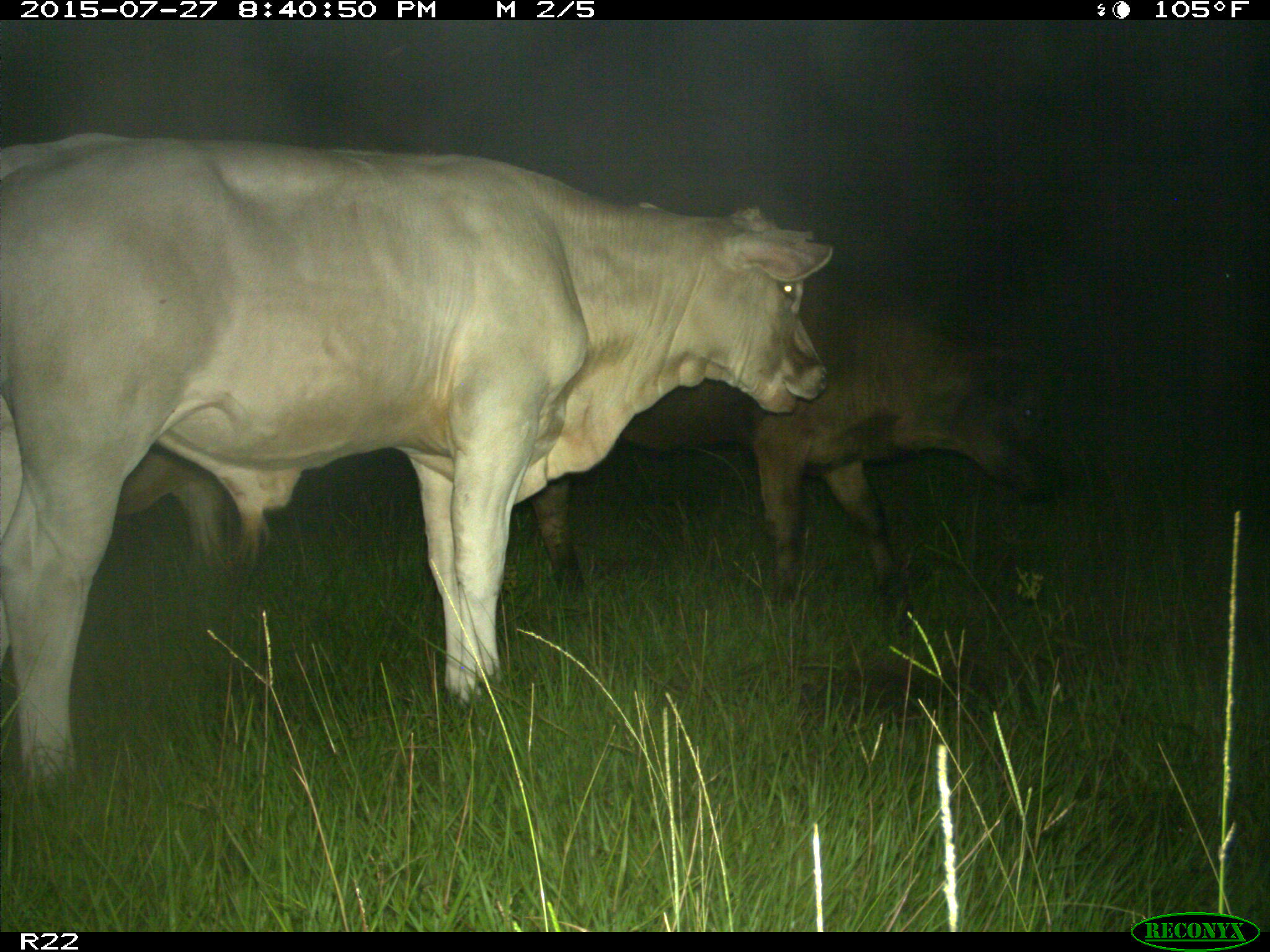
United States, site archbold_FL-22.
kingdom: Animalia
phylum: Chordata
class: Mammalia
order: Artiodactyla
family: Bovidae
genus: Bos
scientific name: Bos taurus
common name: domestic cow